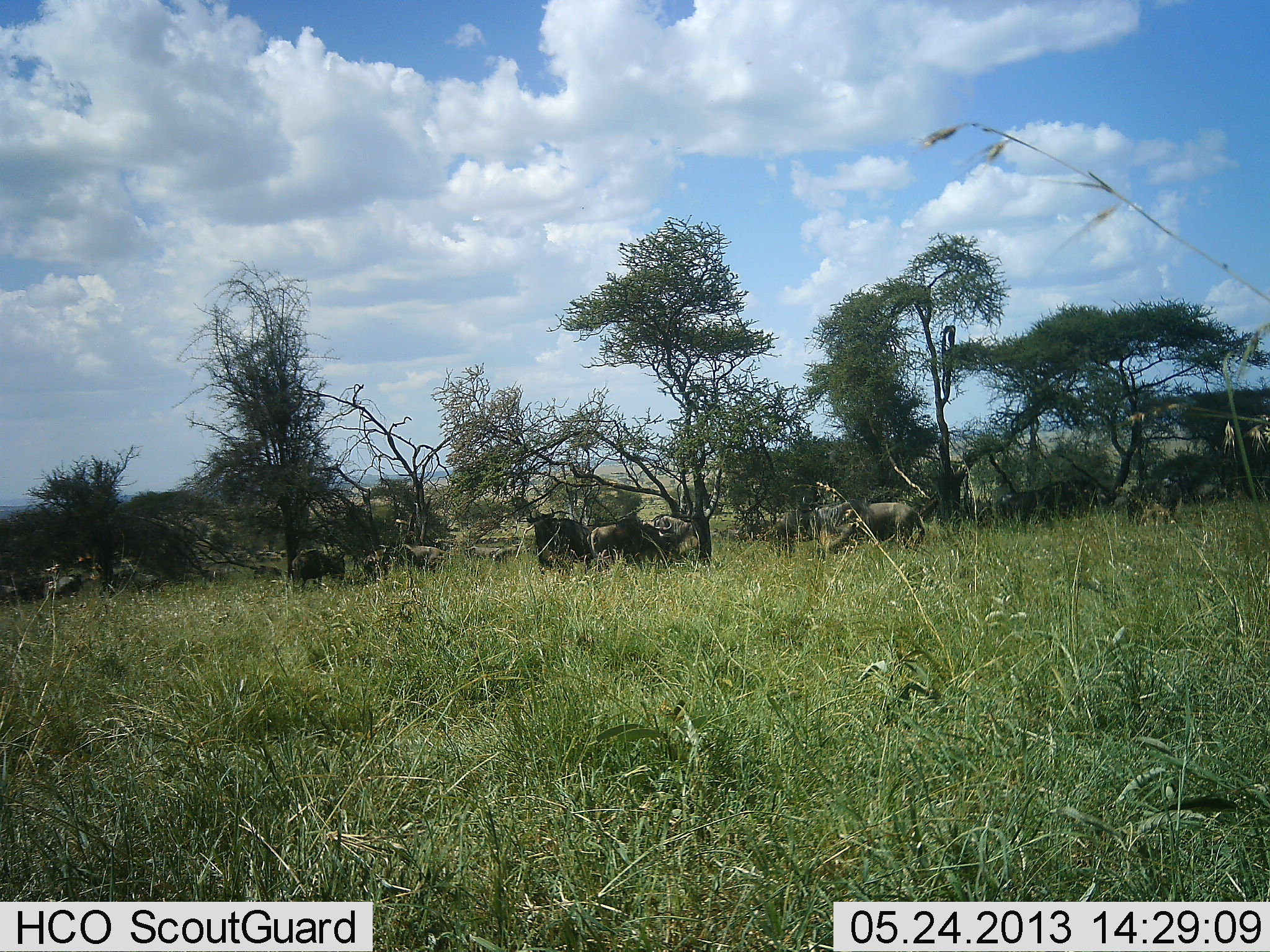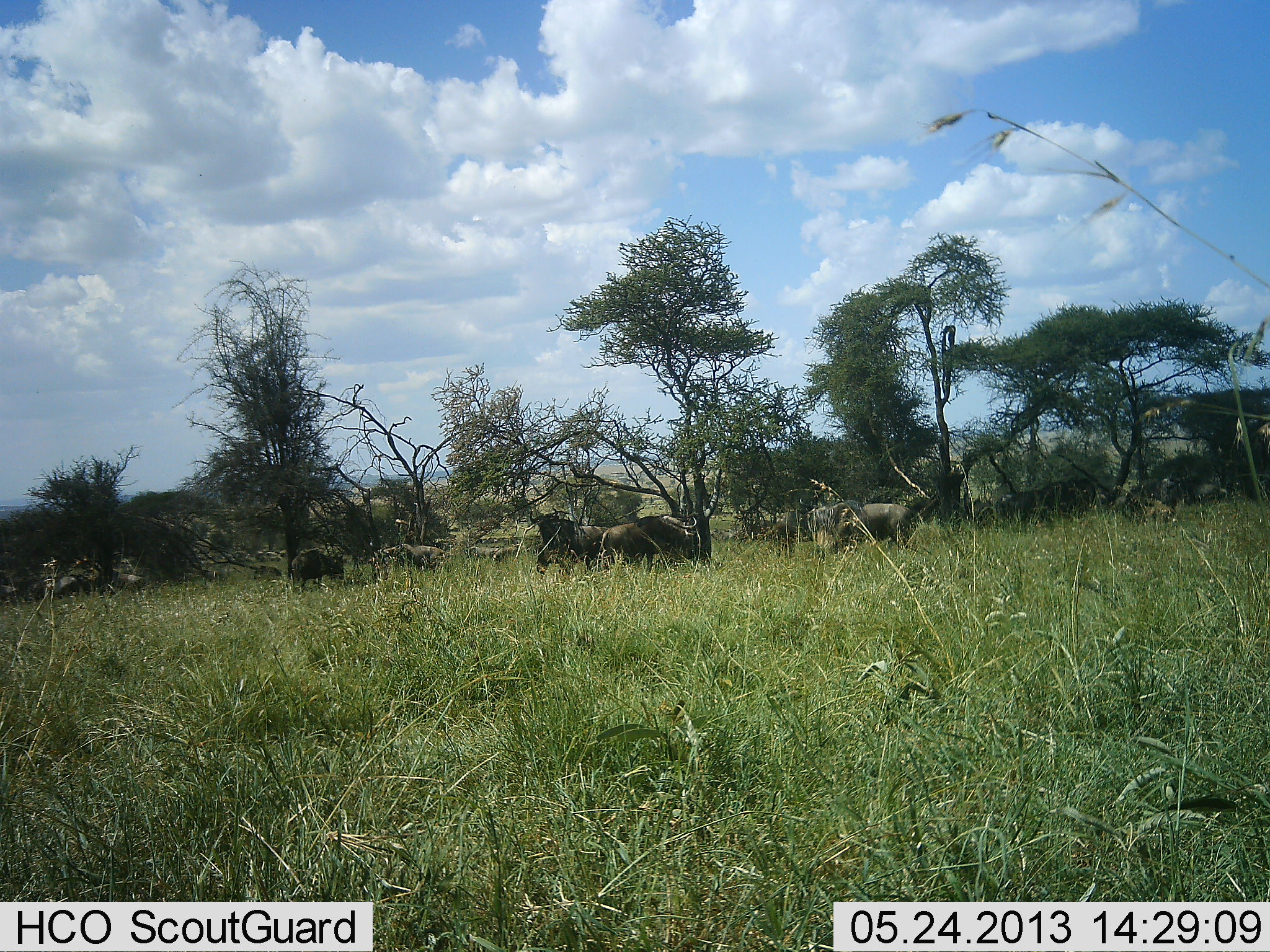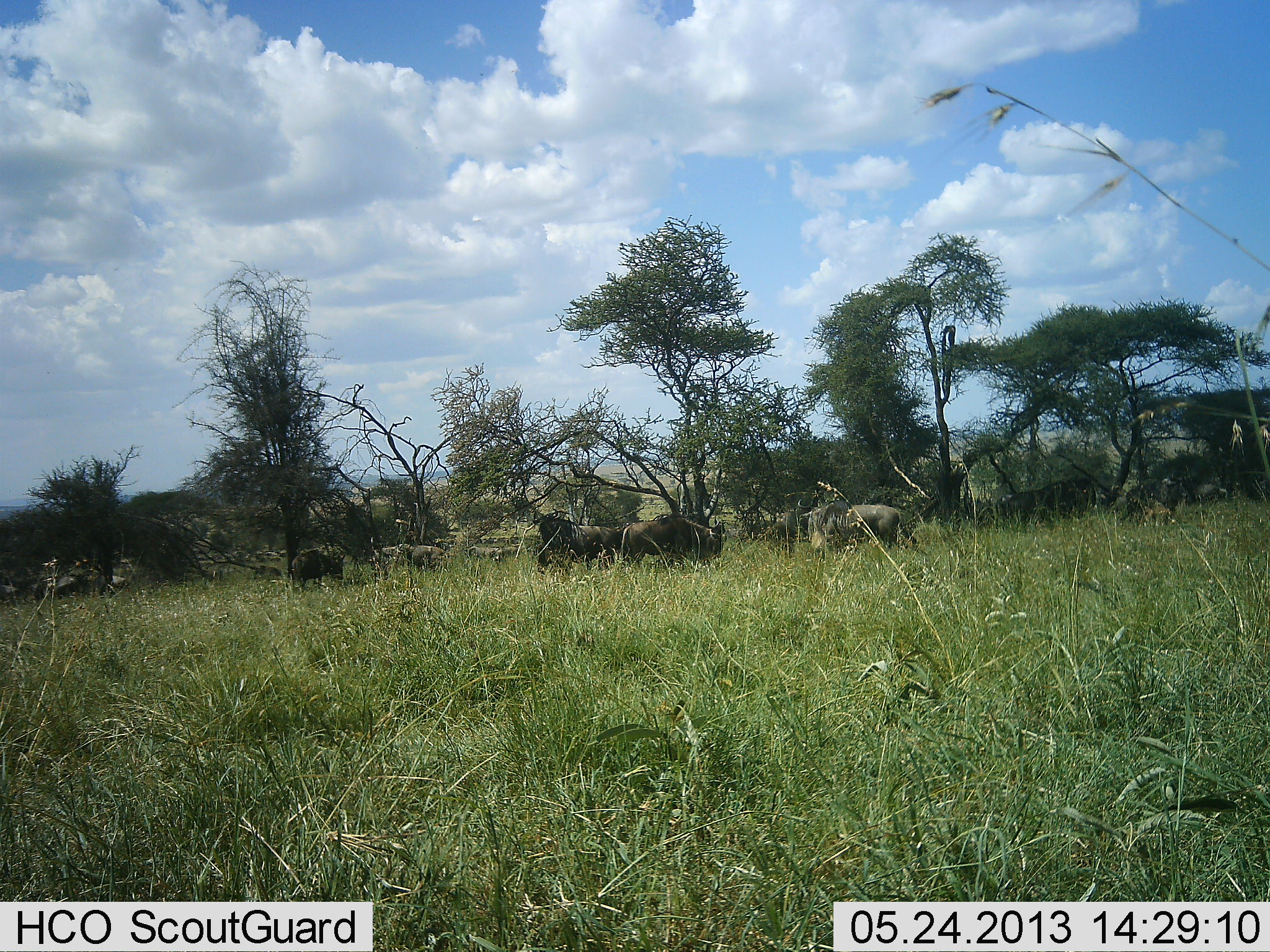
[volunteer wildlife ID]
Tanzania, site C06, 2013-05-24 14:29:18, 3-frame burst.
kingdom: Animalia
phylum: Chordata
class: Mammalia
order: Artiodactyla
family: Bovidae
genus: Connochaetes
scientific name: Connochaetes taurinus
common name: blue wildebeest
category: wildebeest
Wildebeest (blue wildebeest) (Connochaetes taurinus), count 10. Behavior (volunteer vote fractions): standing 73%, resting 18%, moving 36%, interacting 9%. Young present (vote fraction): 0%. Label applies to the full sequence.